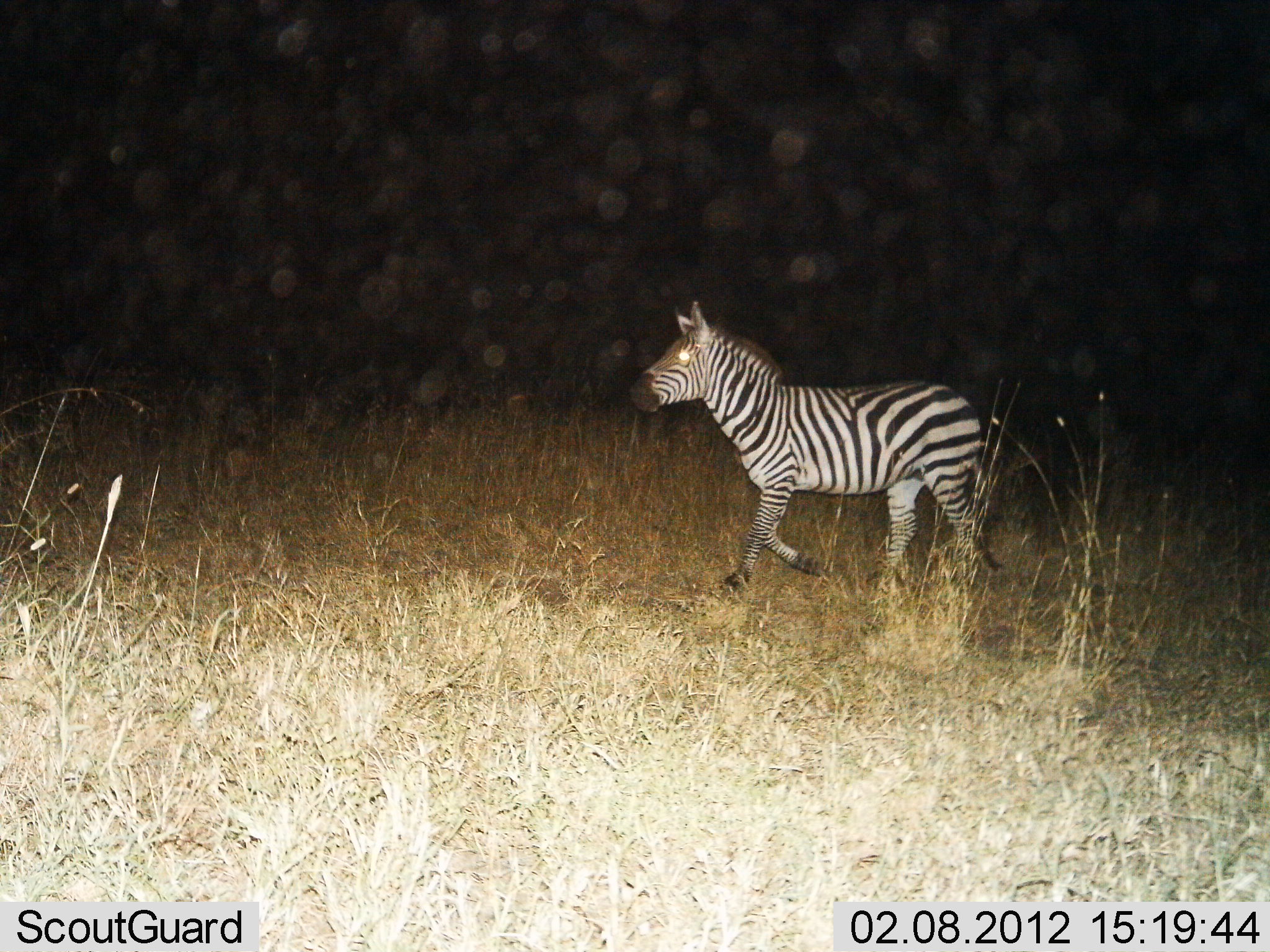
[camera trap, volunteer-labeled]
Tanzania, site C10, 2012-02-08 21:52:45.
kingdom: Animalia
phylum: Chordata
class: Mammalia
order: Perissodactyla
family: Equidae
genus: Equus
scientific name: Equus quagga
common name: plains zebra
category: zebra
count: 1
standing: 7%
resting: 0%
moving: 97%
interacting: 0%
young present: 0%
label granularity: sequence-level